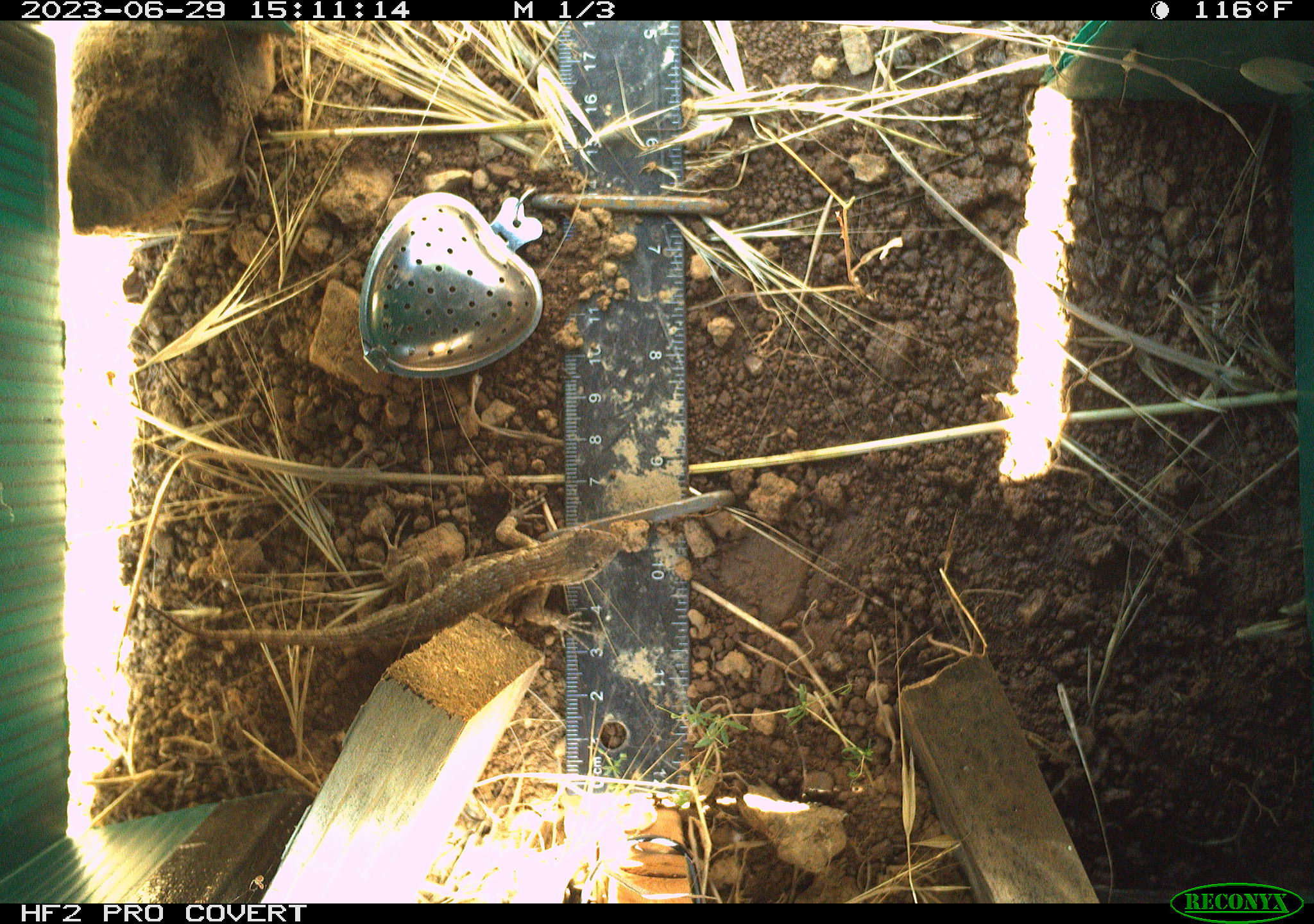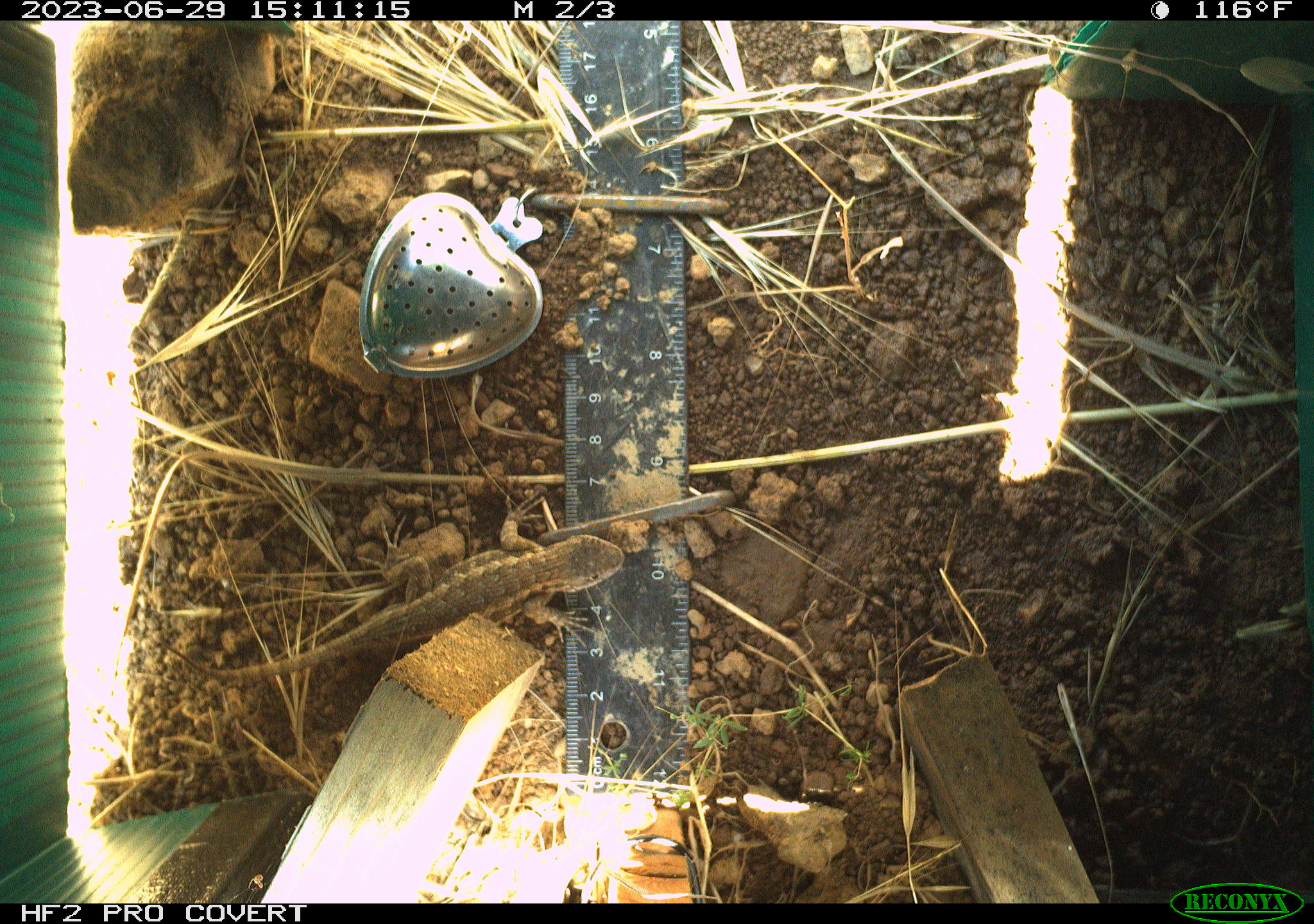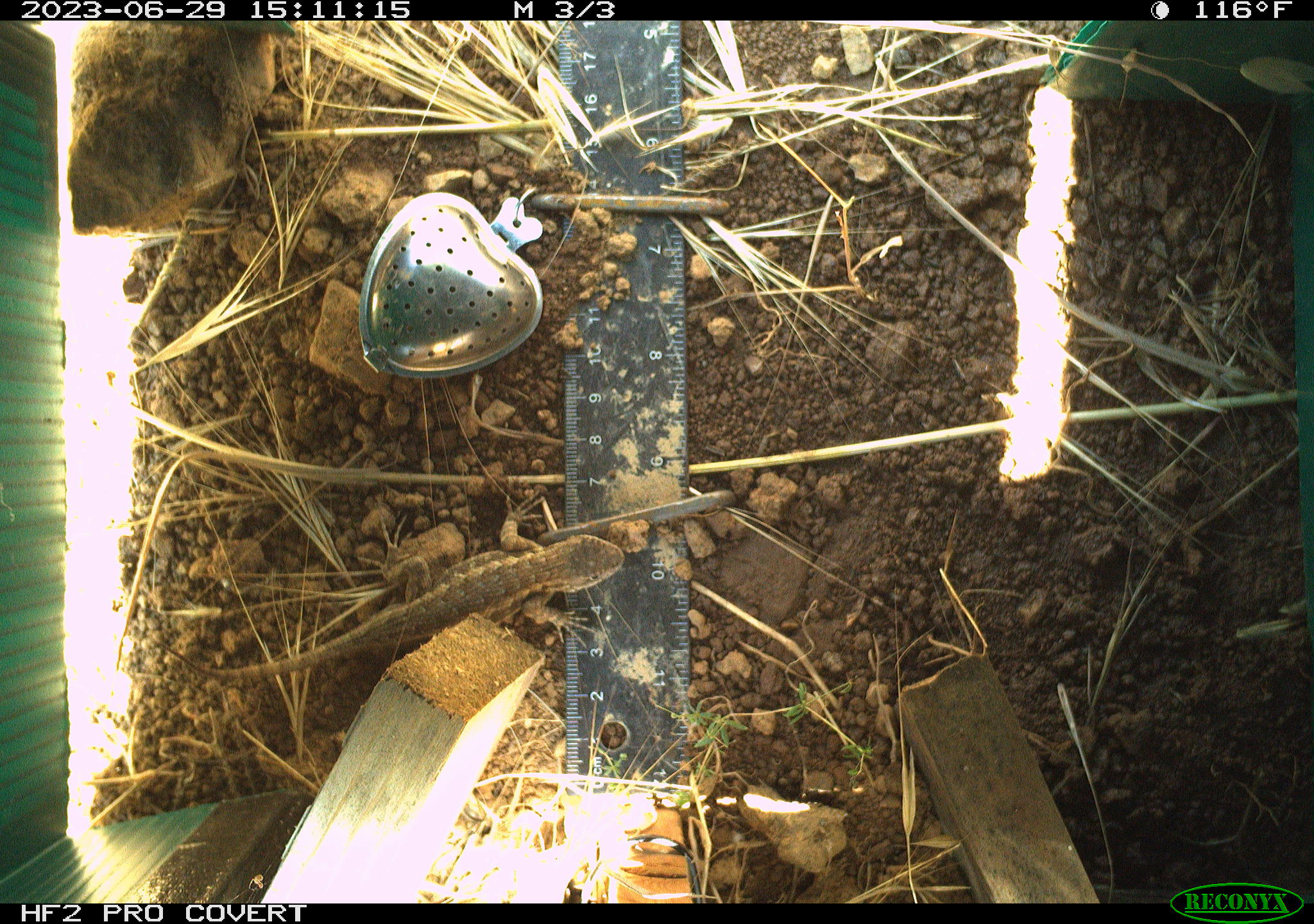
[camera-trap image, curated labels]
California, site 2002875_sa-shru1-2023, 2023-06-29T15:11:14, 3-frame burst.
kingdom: Animalia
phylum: Chordata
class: Reptilia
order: Squamata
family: Phrynosomatidae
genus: Sceloporus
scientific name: Sceloporus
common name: spiny lizards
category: sceloporus species